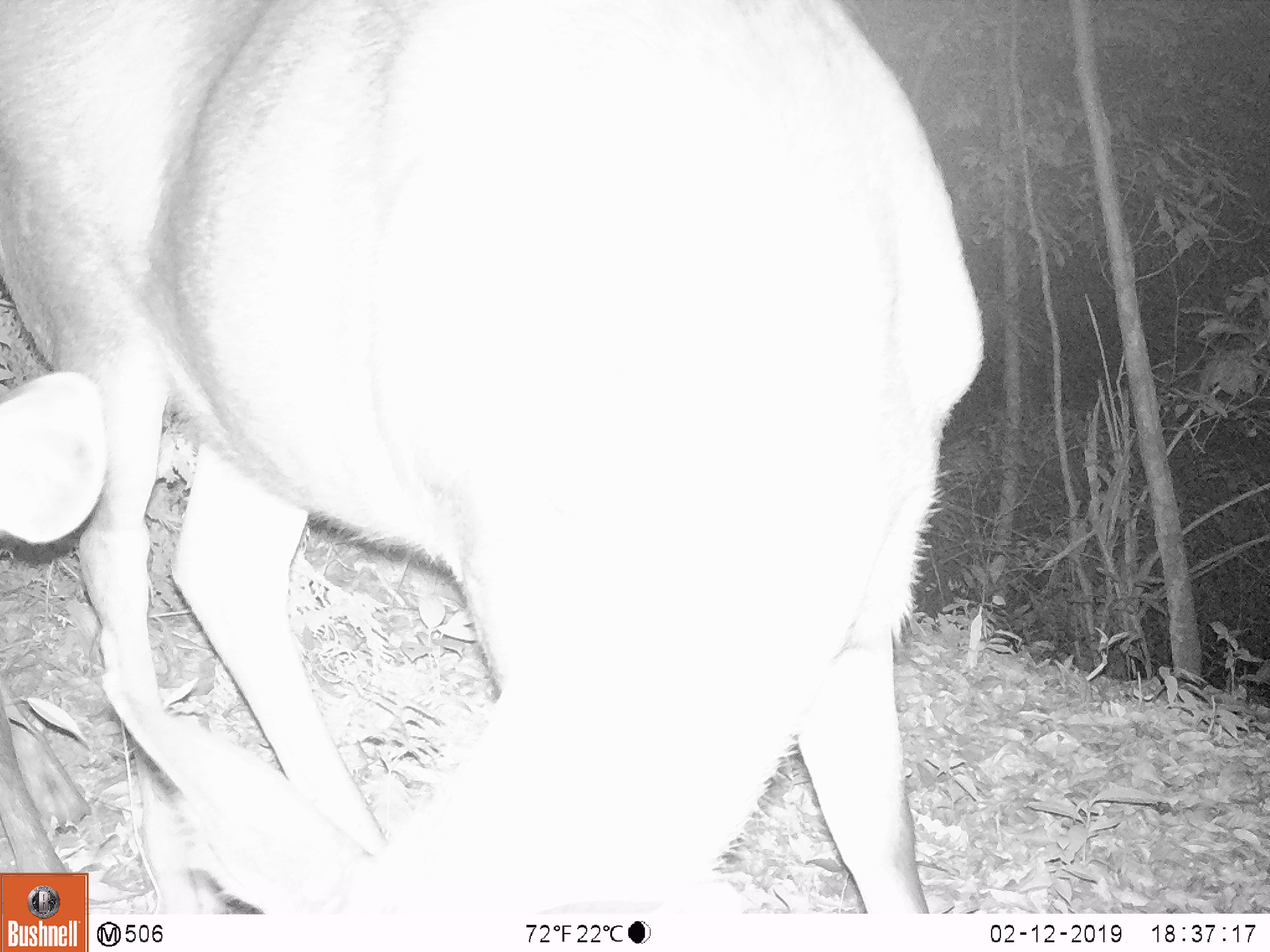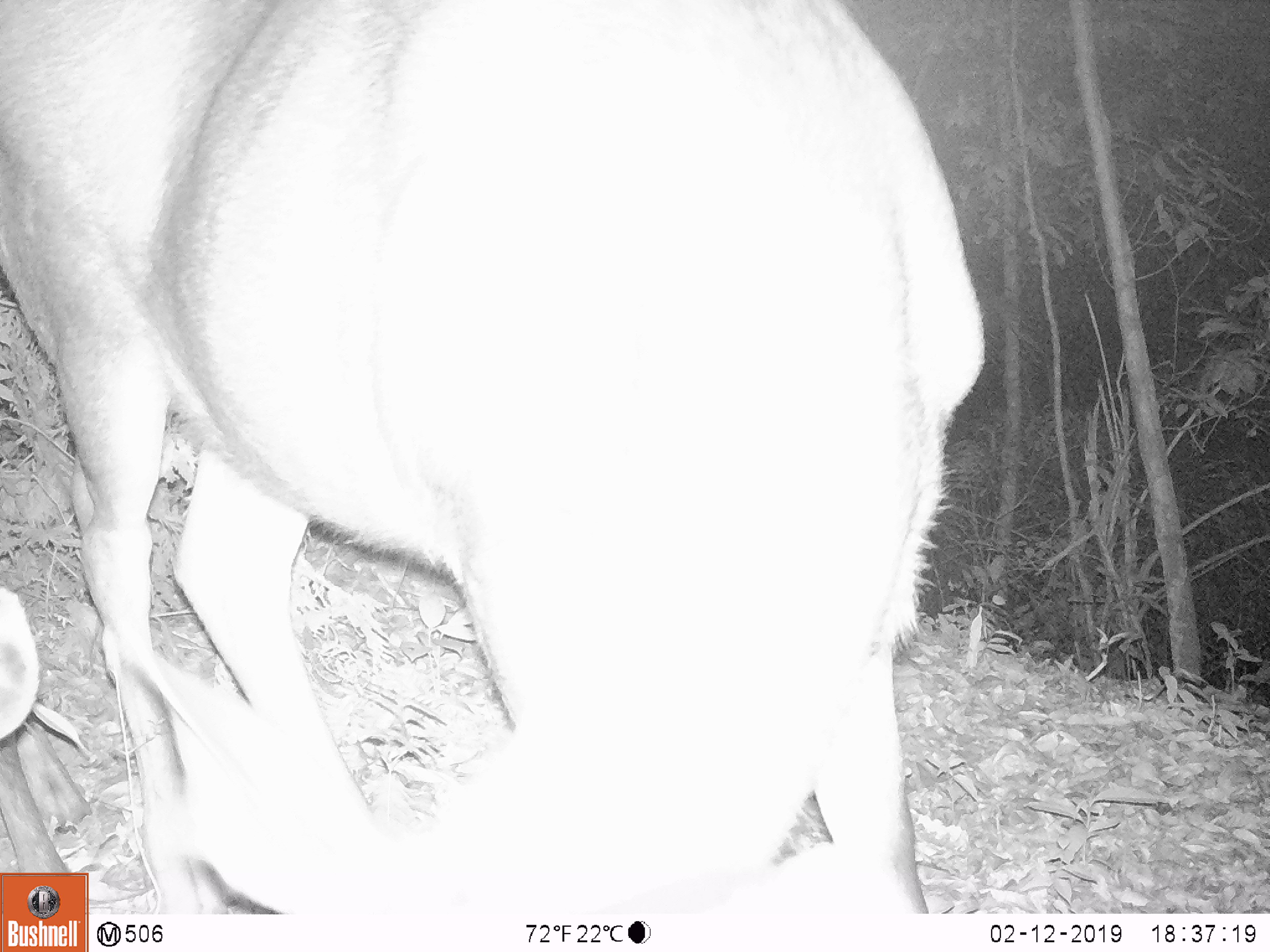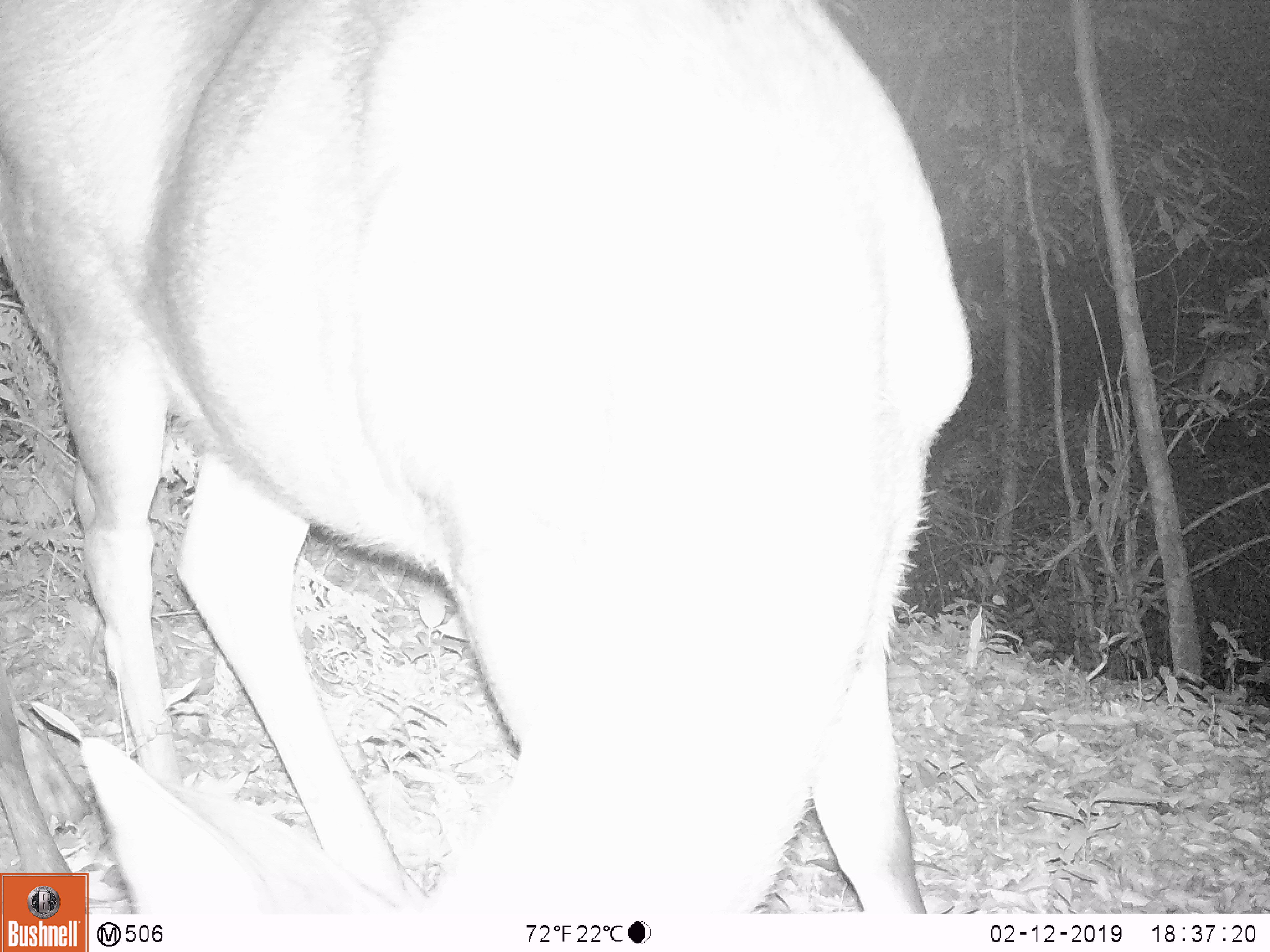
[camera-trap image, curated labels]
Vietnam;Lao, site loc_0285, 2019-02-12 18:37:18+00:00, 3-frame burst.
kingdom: Animalia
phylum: Chordata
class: Mammalia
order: Artiodactyla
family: Cervidae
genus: Rusa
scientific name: Rusa unicolor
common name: sambar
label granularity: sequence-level